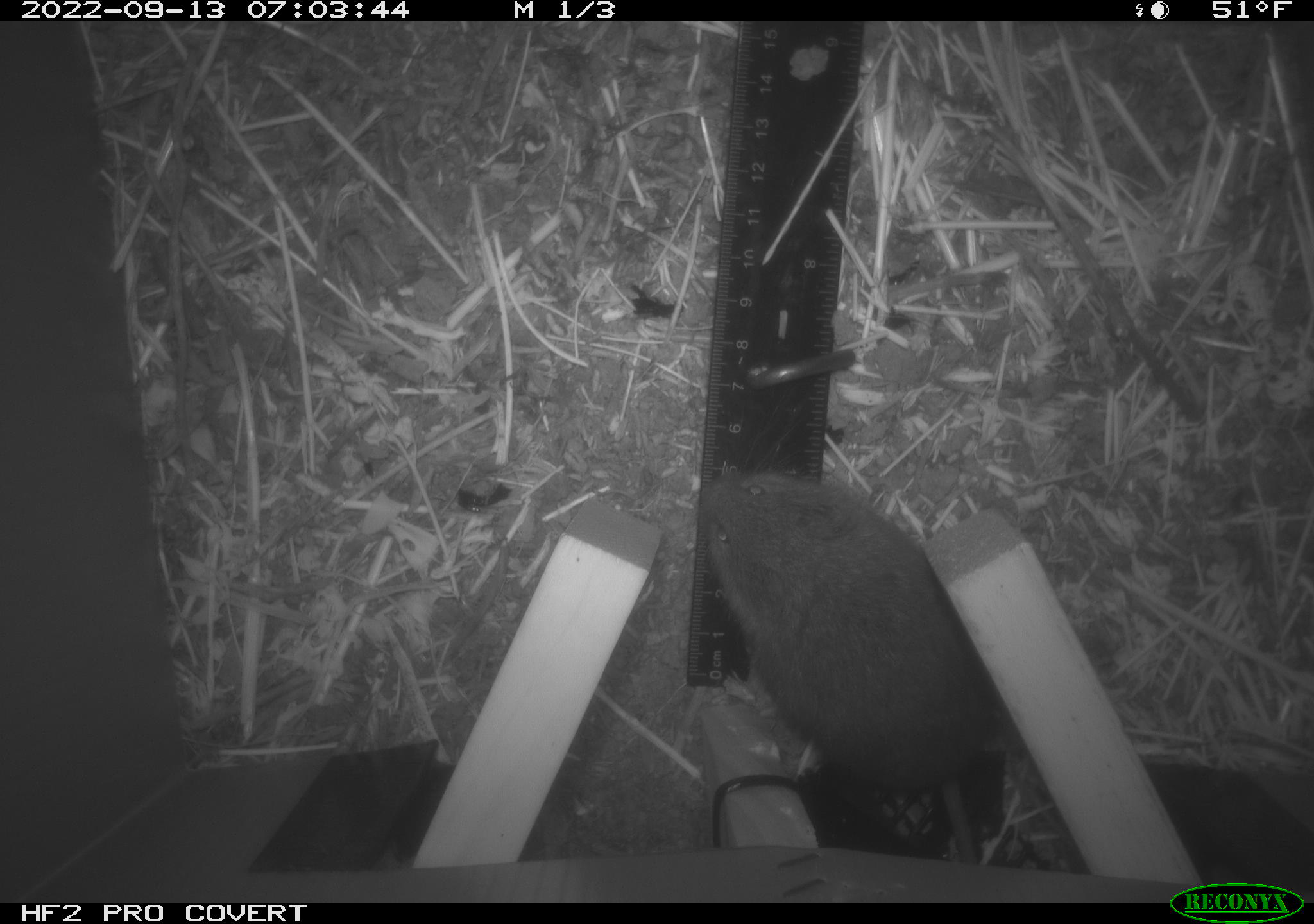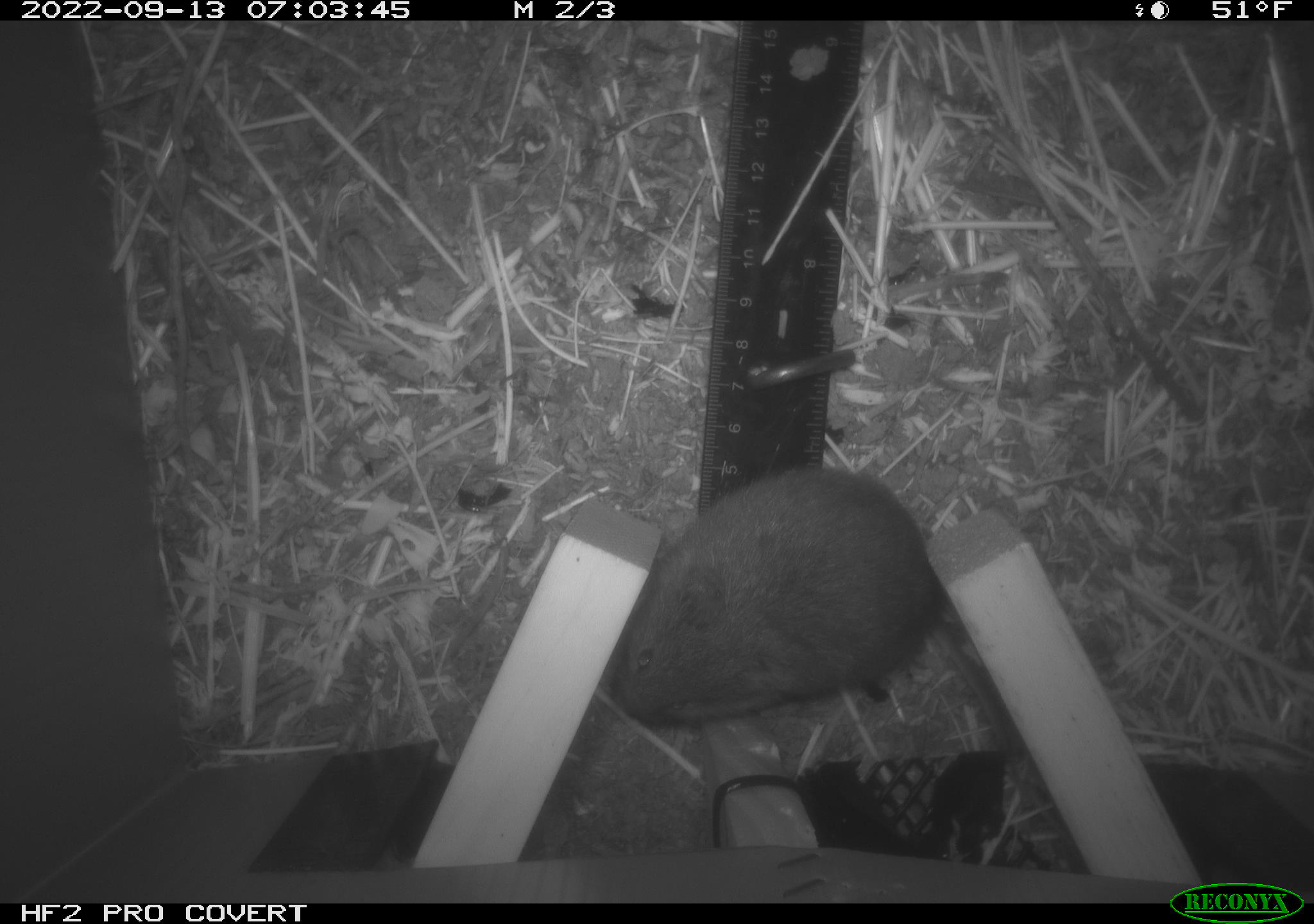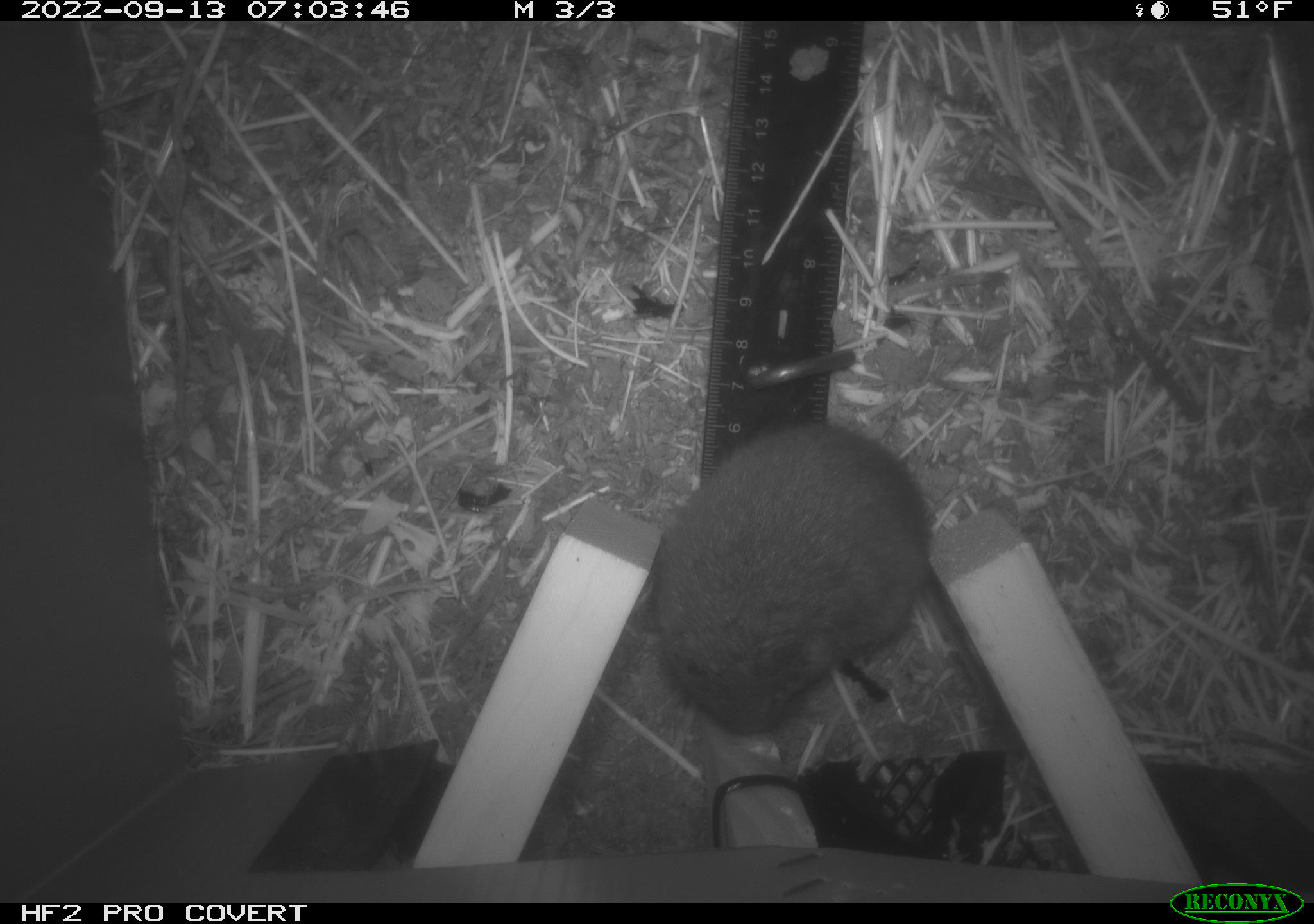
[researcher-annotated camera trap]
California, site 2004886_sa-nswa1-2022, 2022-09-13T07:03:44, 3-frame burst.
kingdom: Animalia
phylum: Chordata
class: Mammalia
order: Rodentia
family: Cricetidae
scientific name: Cricetidae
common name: hamsters, voles, lemmings, and allies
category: cricetidae family